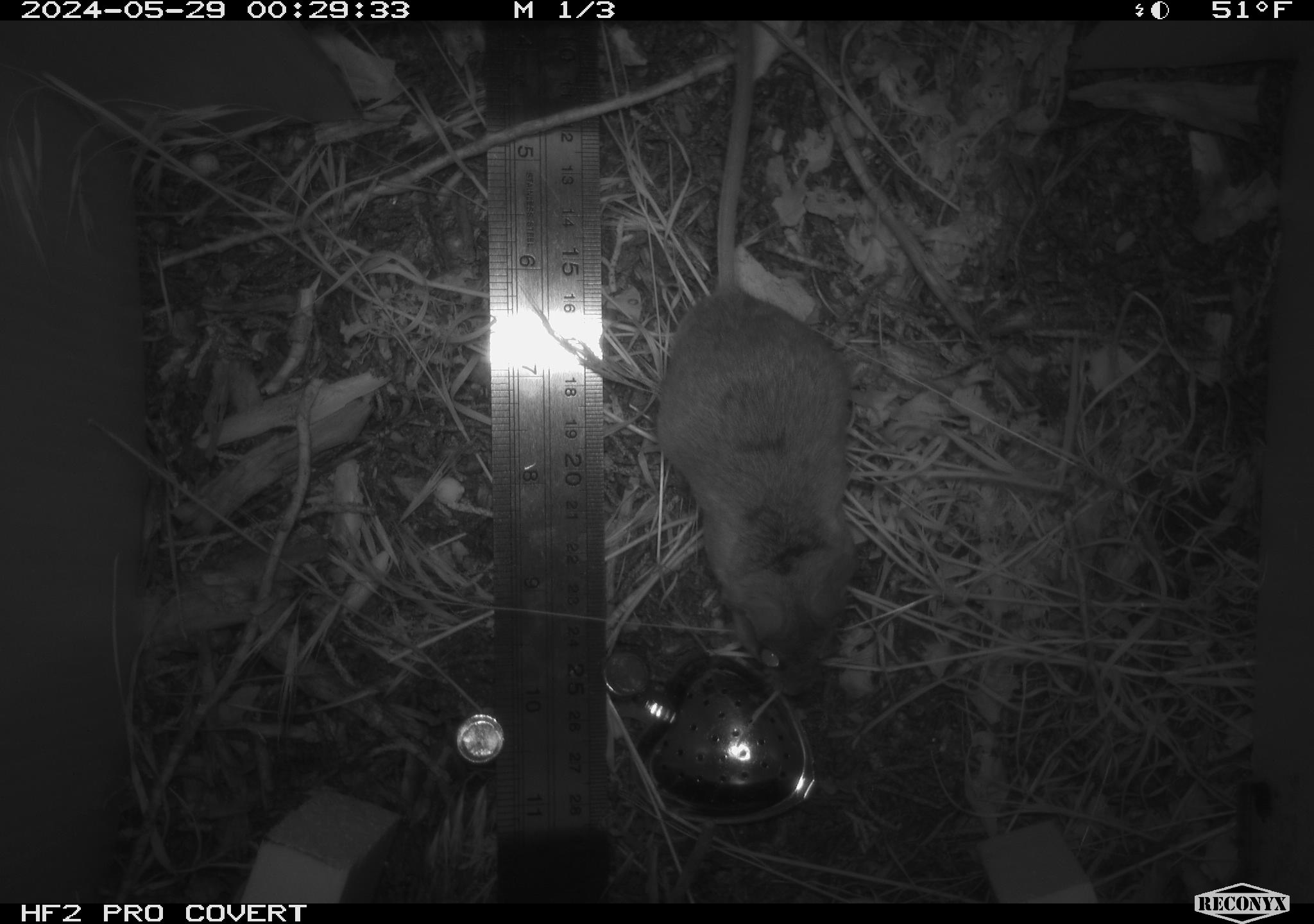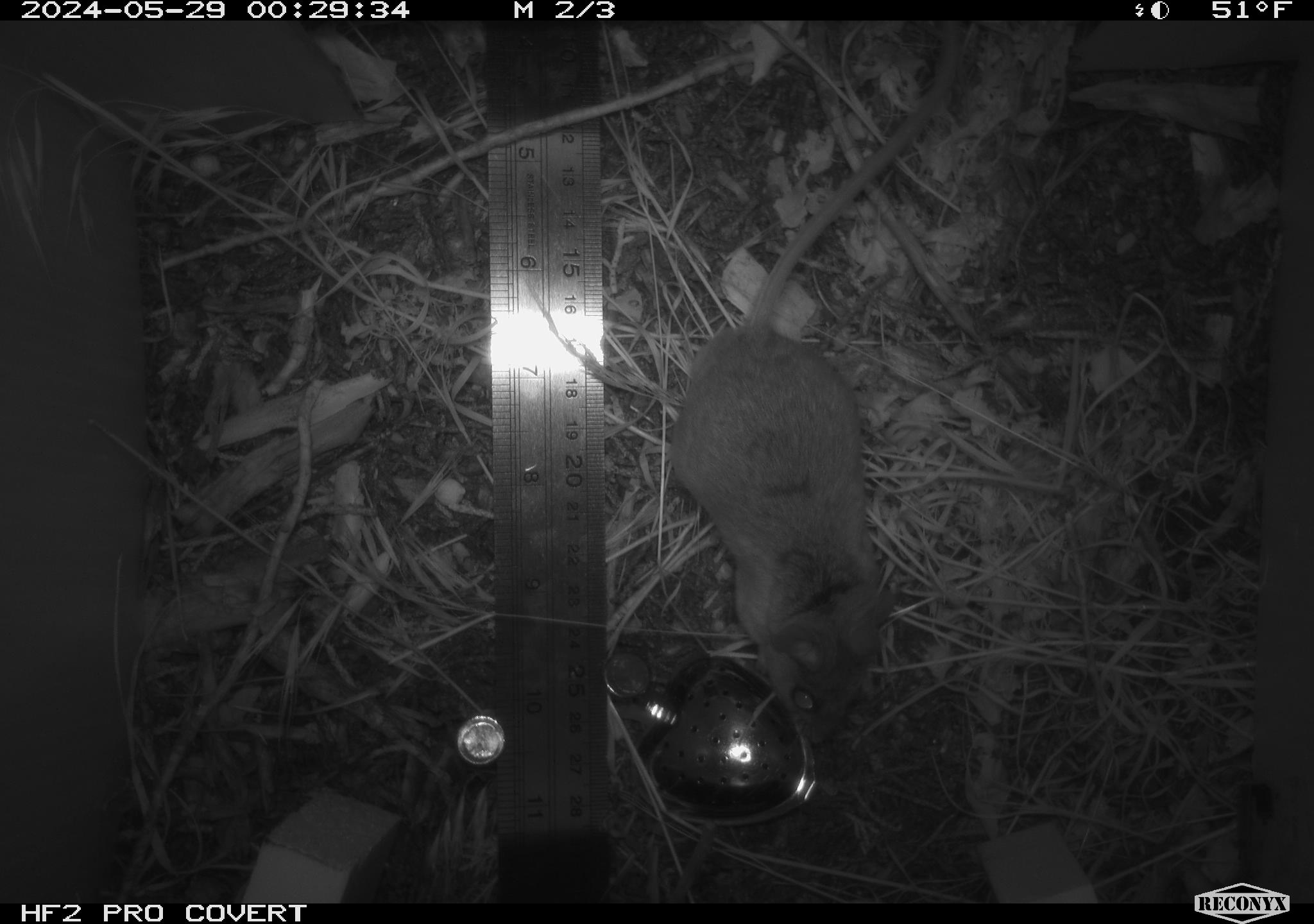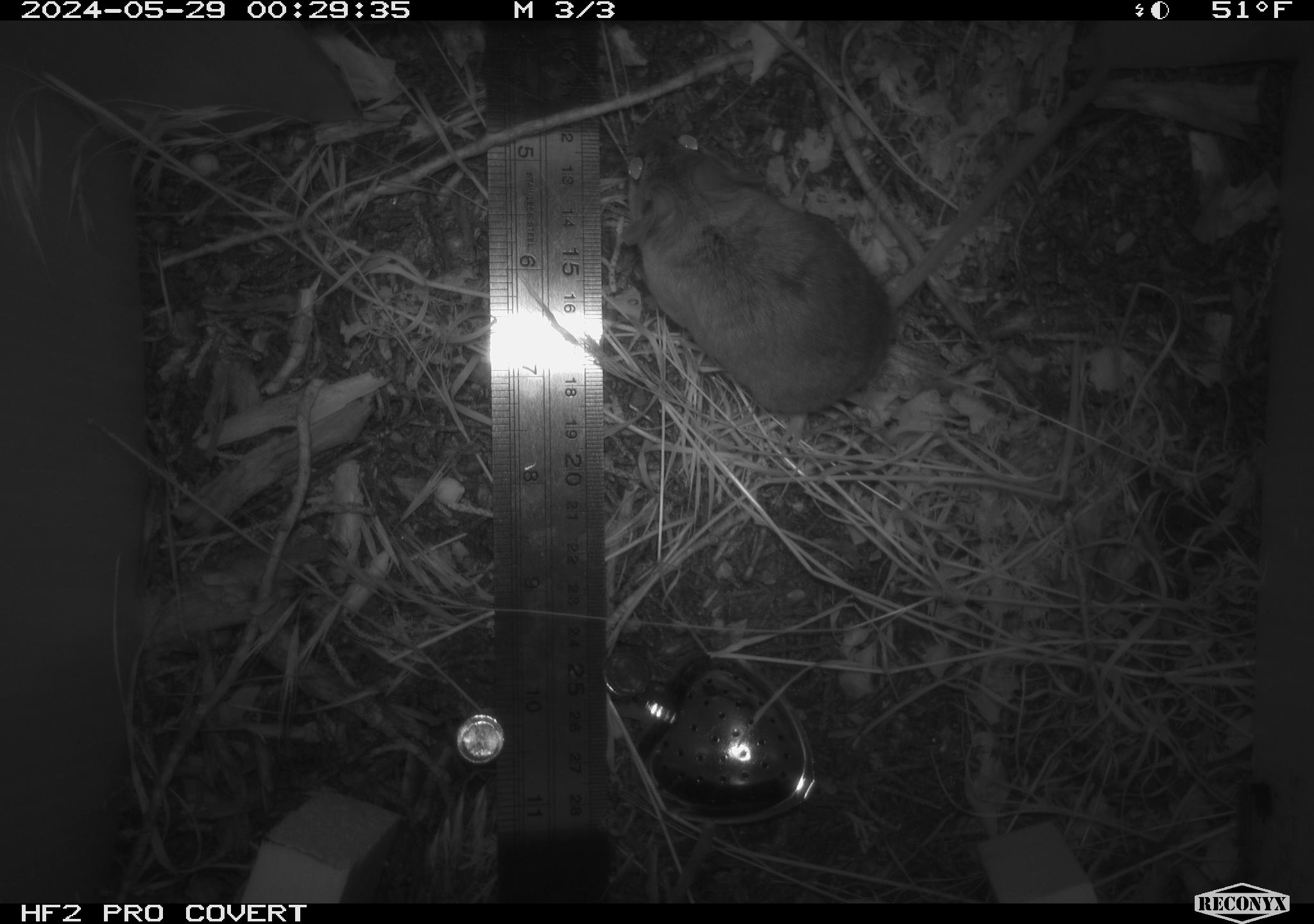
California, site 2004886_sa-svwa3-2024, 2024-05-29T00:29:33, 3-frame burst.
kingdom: Animalia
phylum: Chordata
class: Mammalia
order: Rodentia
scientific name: Rodentia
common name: mouse species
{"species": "mouse species (Rodentia)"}